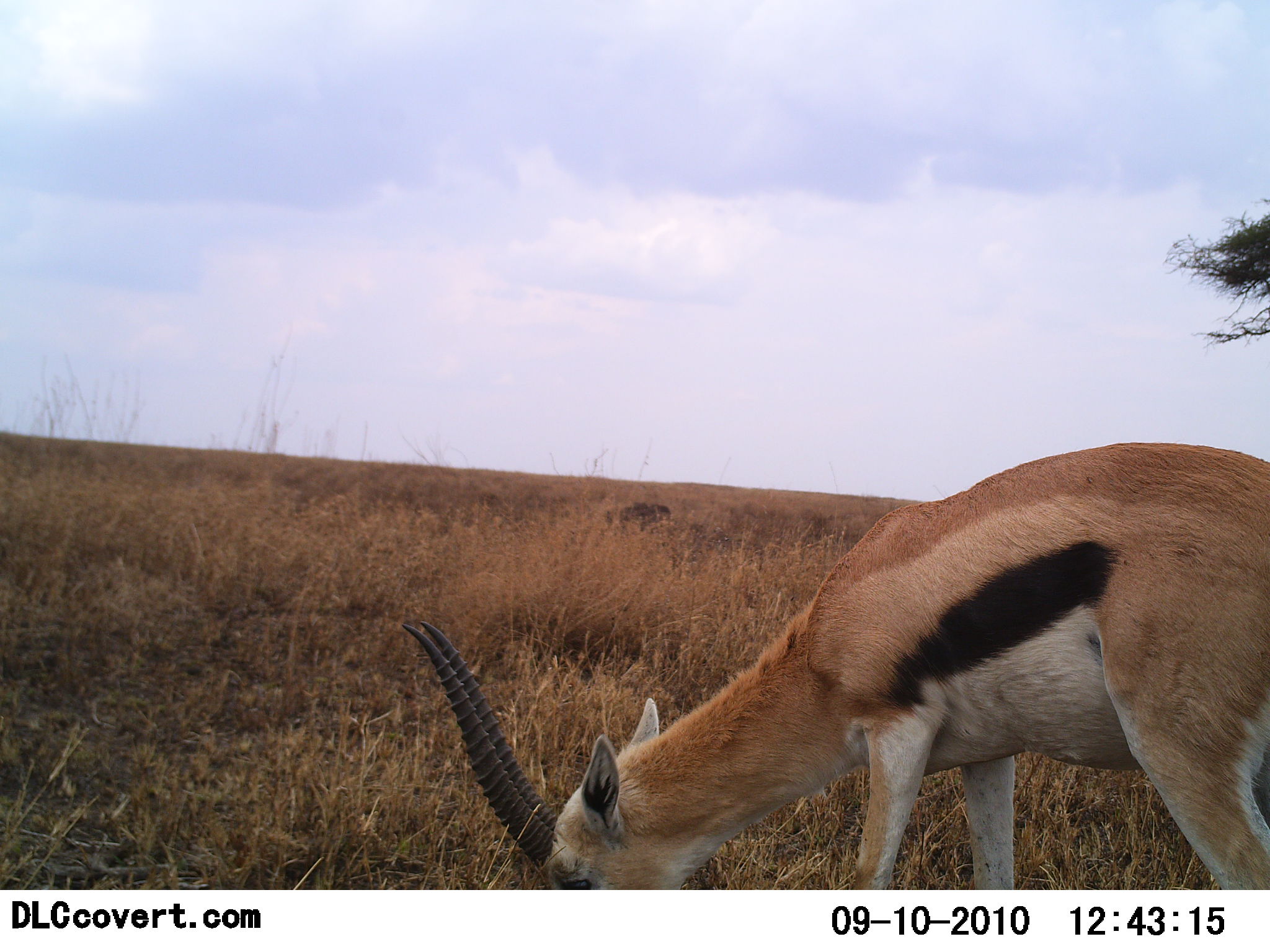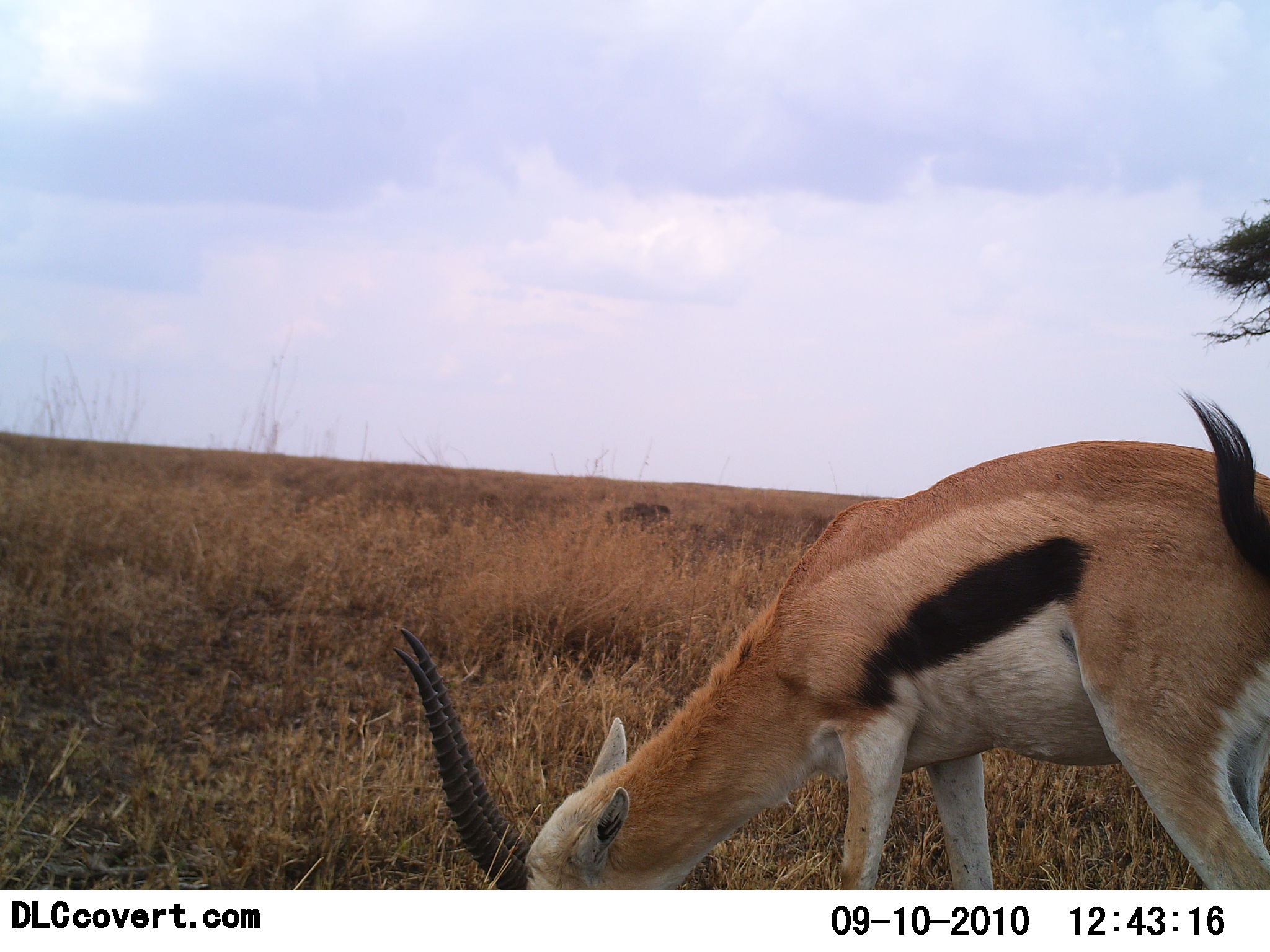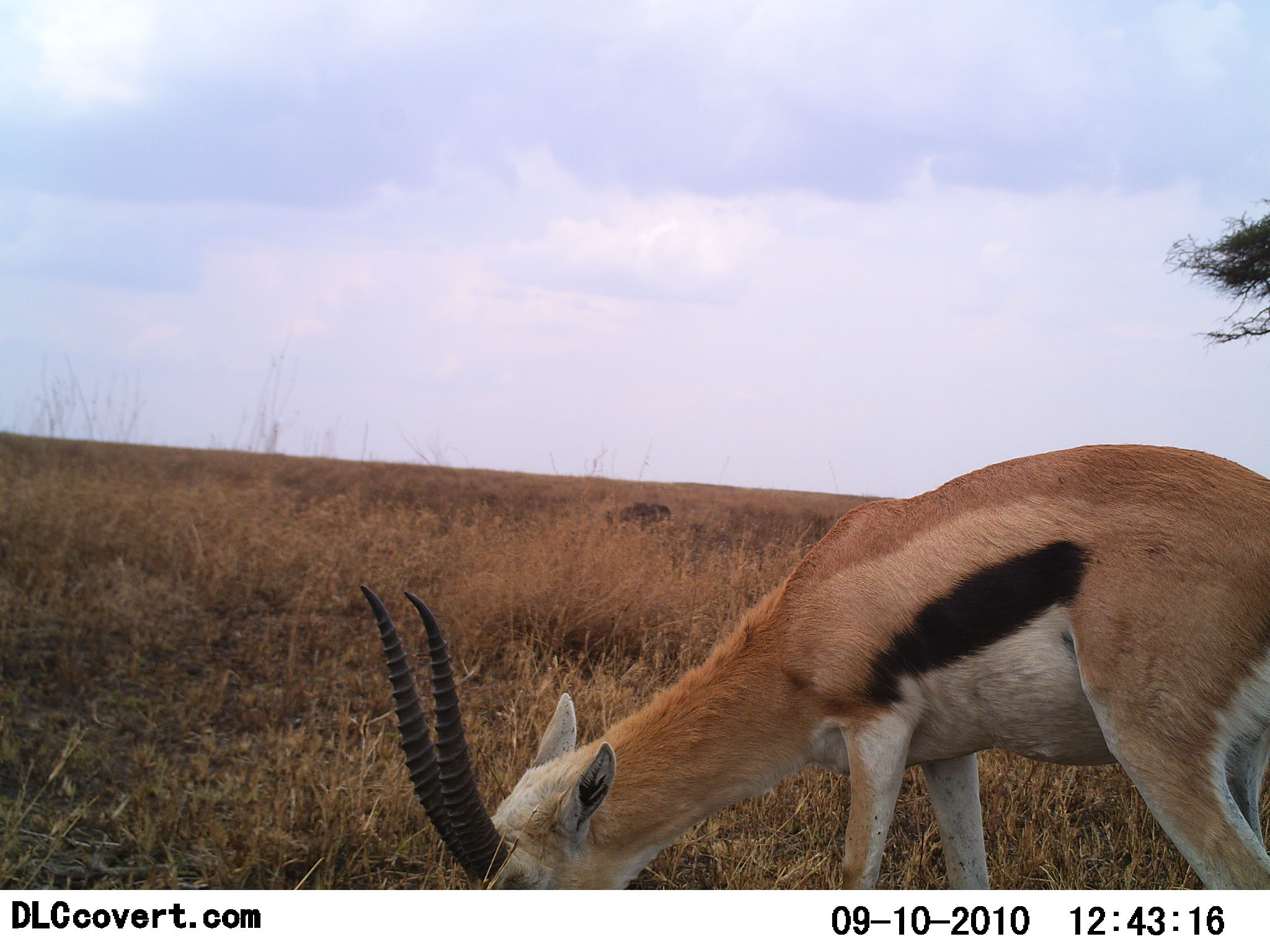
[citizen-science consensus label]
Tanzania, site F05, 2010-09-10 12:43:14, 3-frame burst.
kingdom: Animalia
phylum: Chordata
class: Mammalia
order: Artiodactyla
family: Bovidae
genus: Eudorcas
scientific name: Eudorcas thomsonii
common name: thomson's gazelle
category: gazellethomsons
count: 1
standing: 50%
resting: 0%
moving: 7%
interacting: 0%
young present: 0%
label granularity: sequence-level